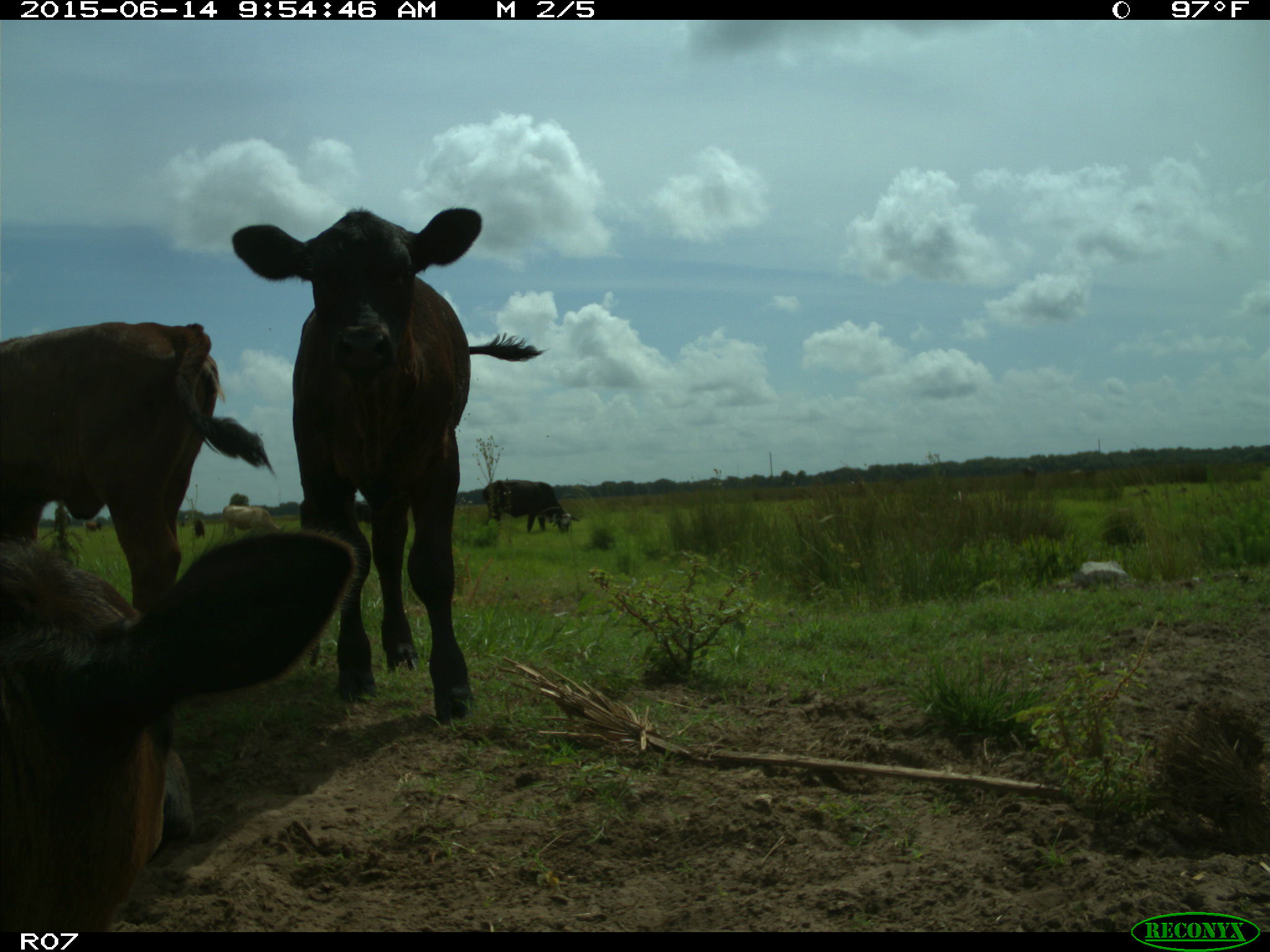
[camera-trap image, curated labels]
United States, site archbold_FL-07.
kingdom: Animalia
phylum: Chordata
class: Mammalia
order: Artiodactyla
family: Bovidae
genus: Bos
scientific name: Bos taurus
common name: domestic cow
Bos taurus (domestic cow).